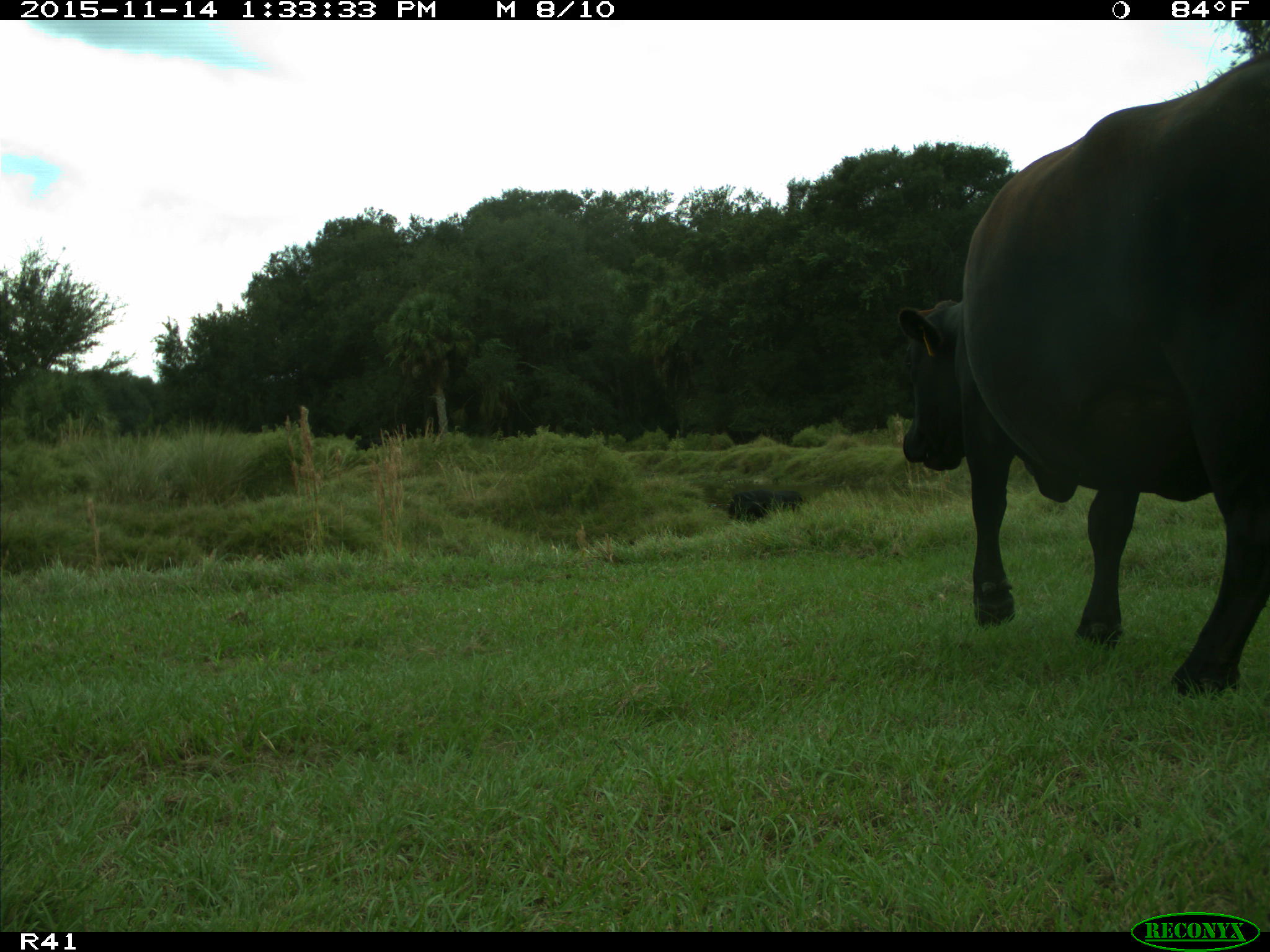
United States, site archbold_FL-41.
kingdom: Animalia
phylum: Chordata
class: Mammalia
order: Artiodactyla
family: Bovidae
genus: Bos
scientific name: Bos taurus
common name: domestic cow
Bos taurus (domestic cow).